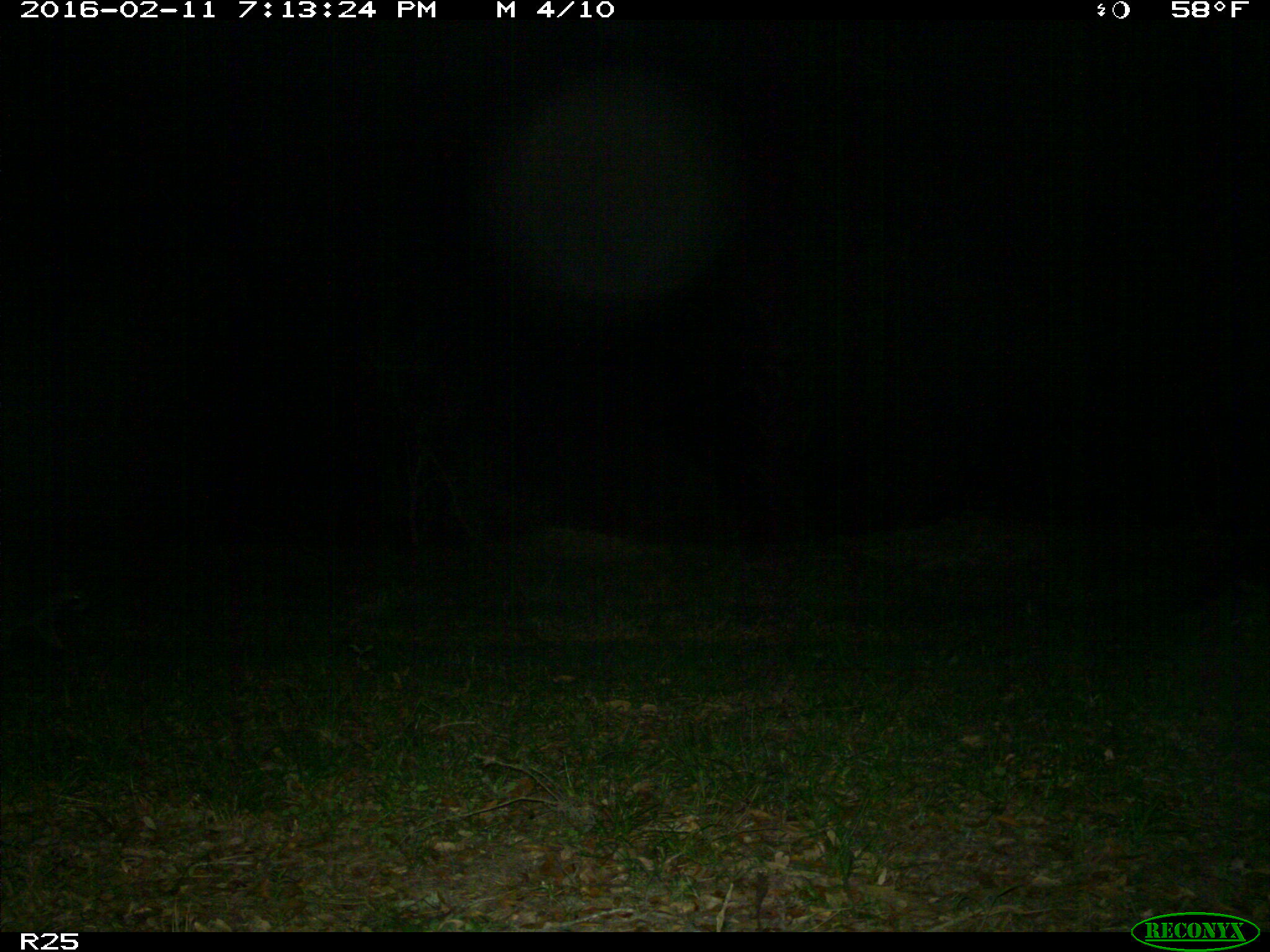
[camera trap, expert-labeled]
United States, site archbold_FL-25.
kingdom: Animalia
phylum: Chordata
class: Mammalia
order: Carnivora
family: Procyonidae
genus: Procyon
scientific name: Procyon lotor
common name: common raccoon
Procyon lotor (common raccoon).